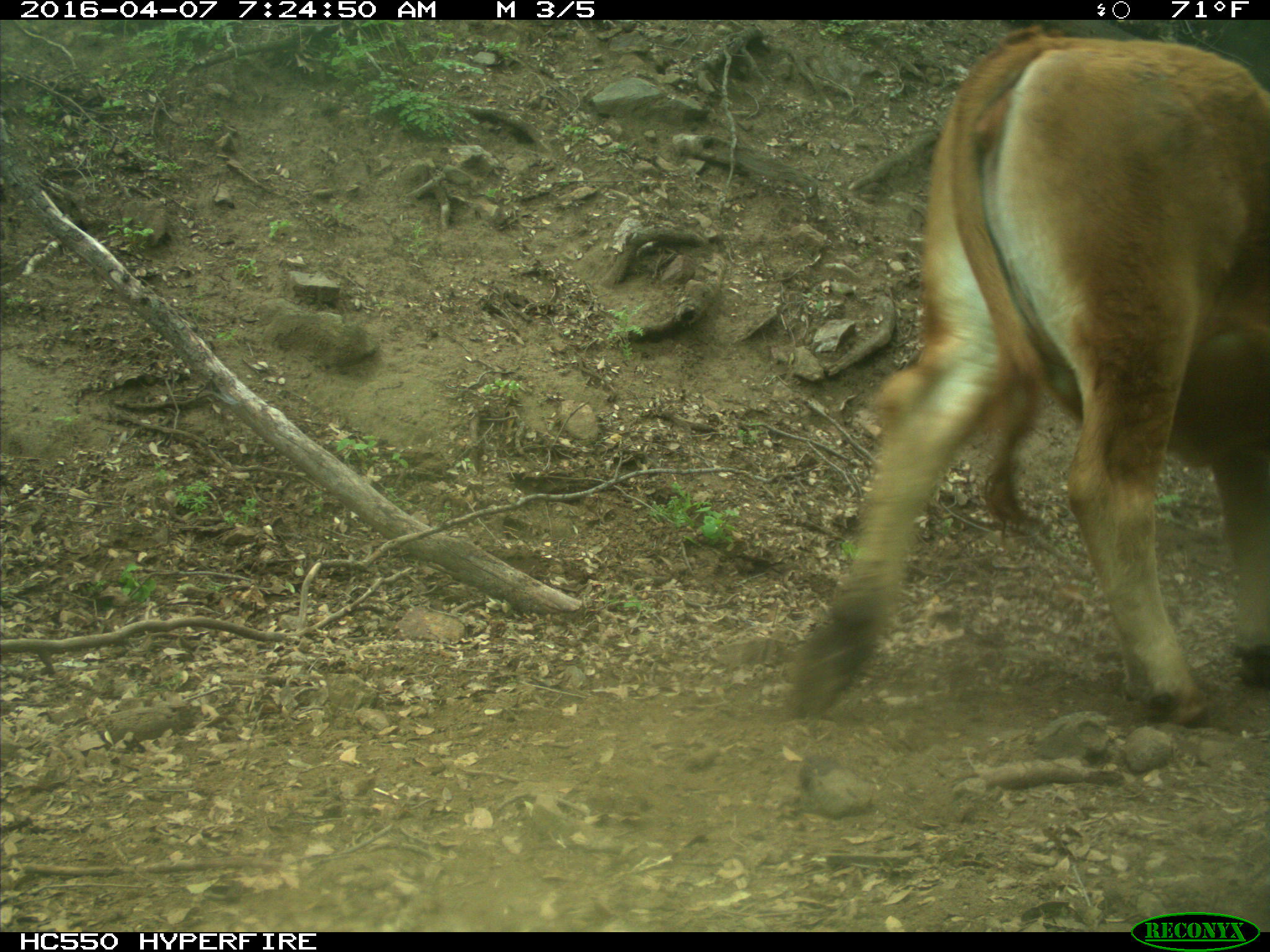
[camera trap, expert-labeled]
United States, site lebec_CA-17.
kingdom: Animalia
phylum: Chordata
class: Mammalia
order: Artiodactyla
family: Bovidae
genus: Bos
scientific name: Bos taurus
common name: domestic cow